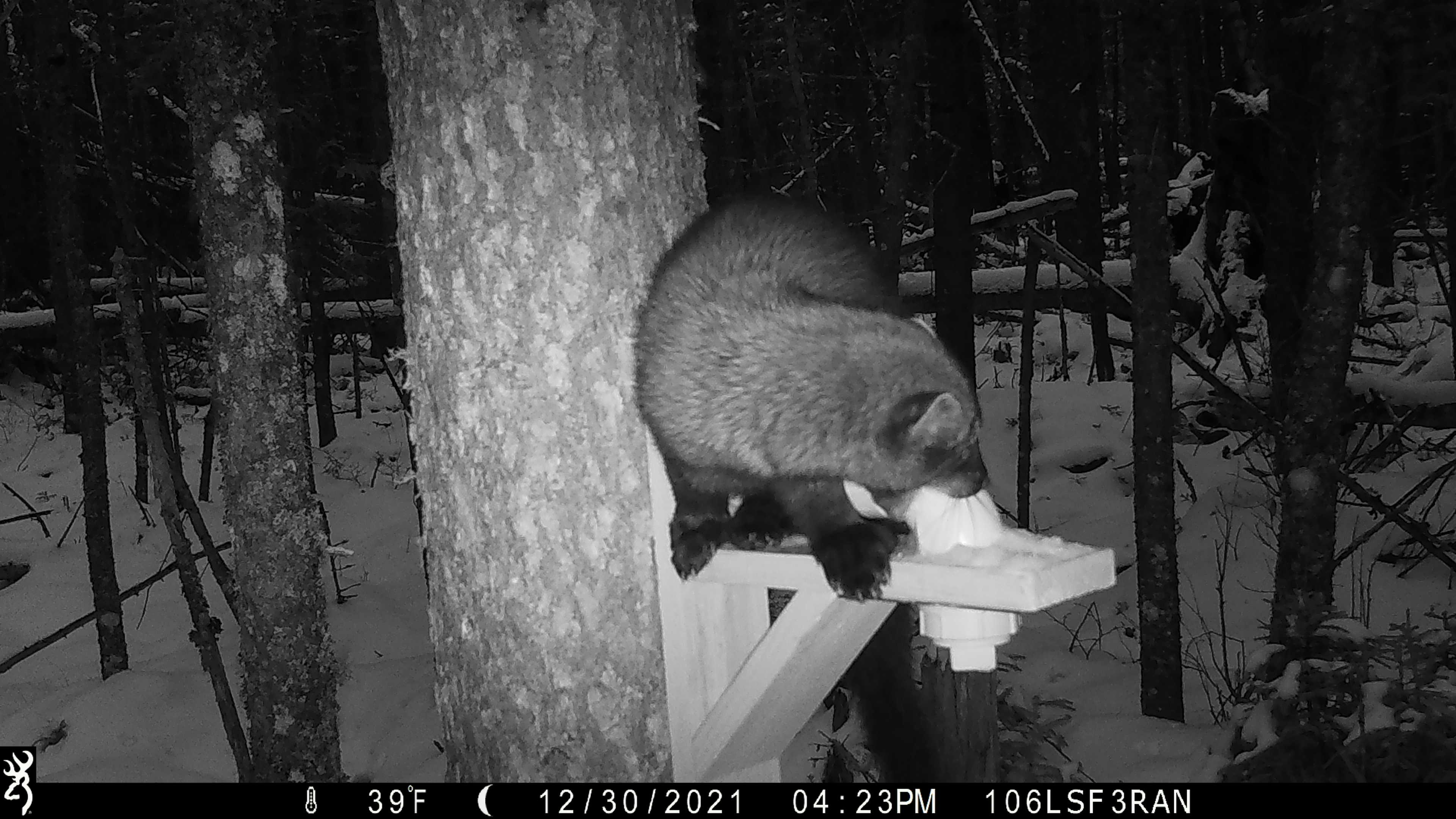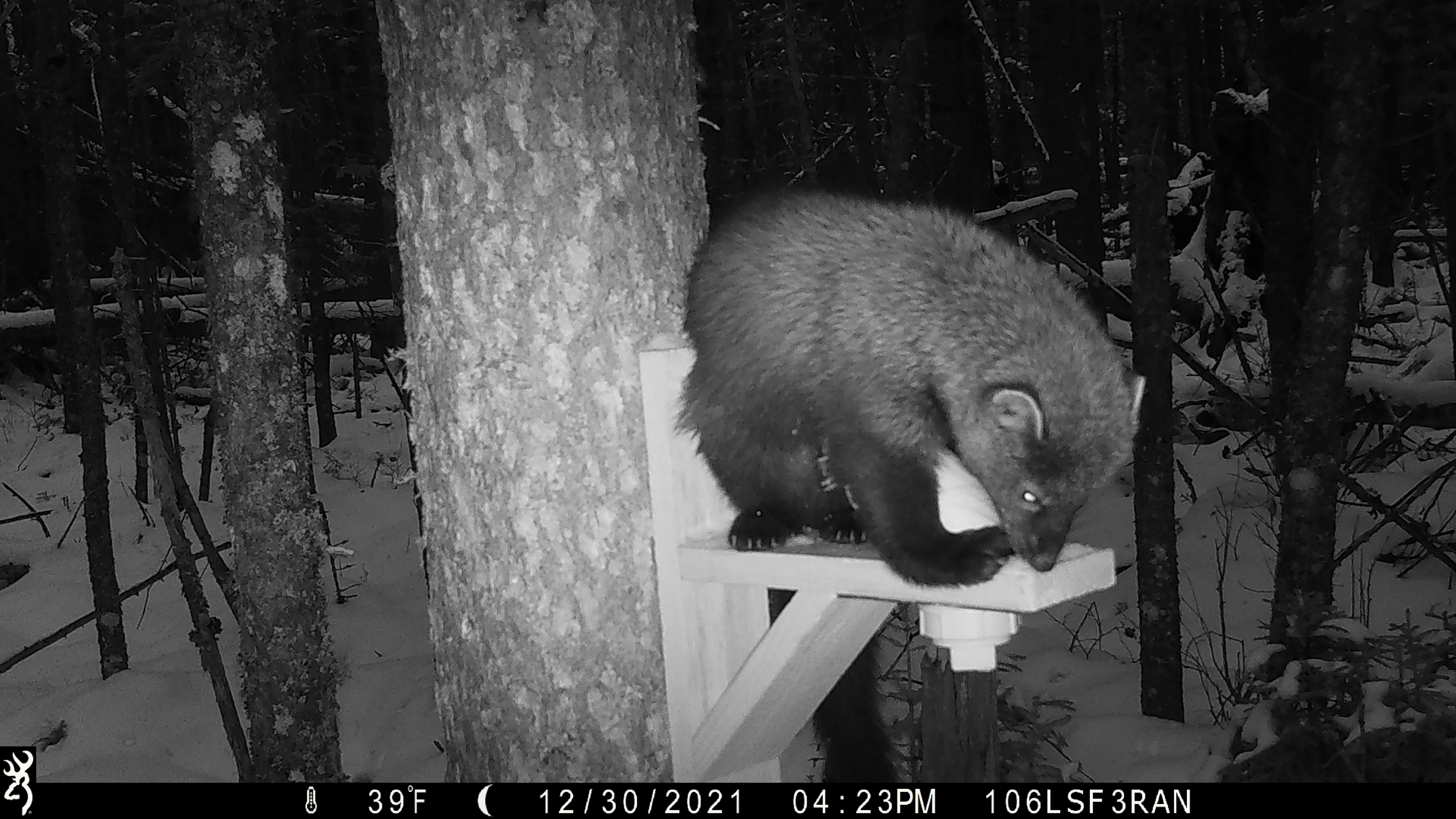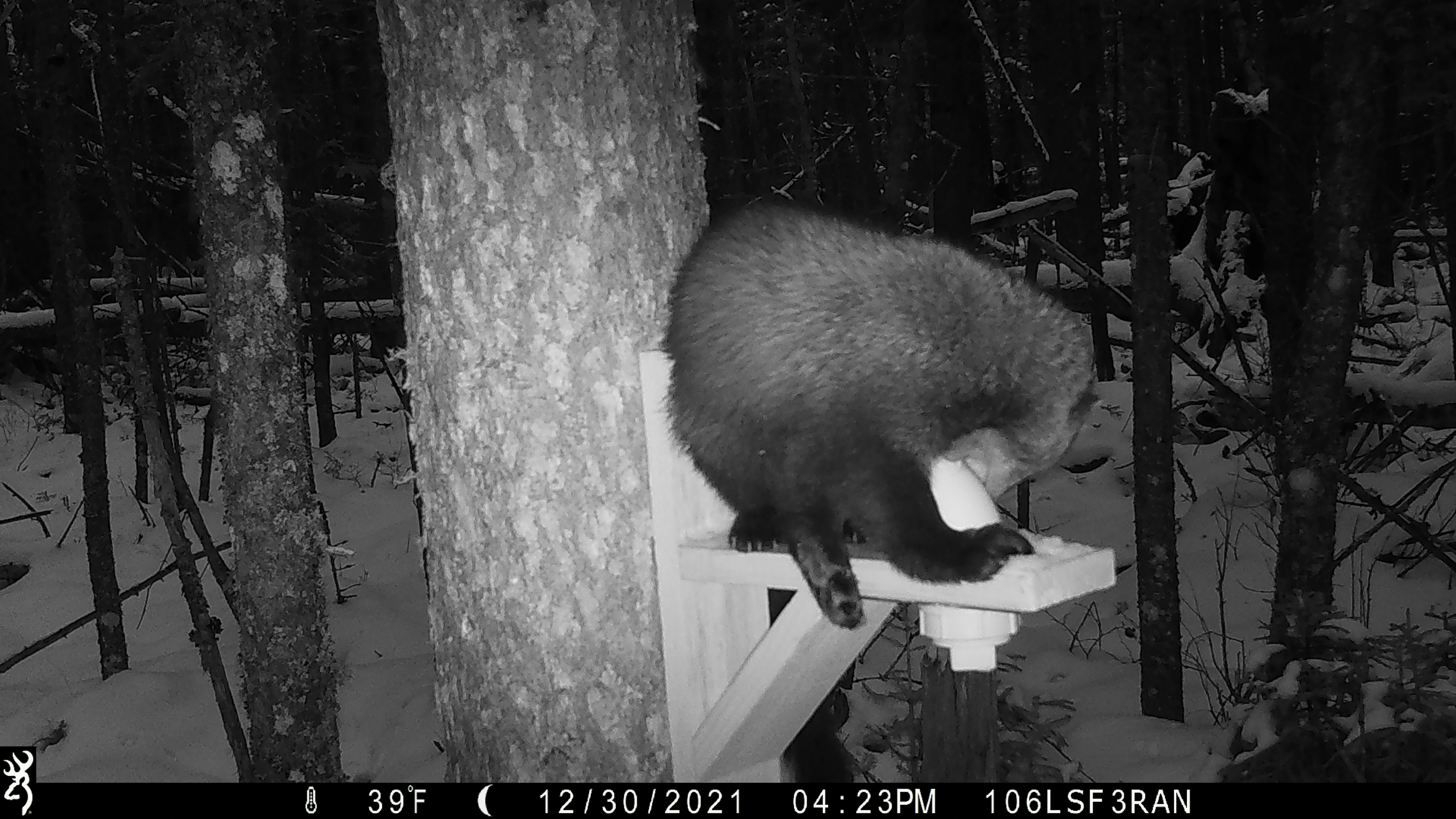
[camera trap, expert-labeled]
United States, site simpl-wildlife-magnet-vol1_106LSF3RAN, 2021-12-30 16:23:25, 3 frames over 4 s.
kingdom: Animalia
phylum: Chordata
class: Mammalia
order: Carnivora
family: Mustelidae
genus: Pekania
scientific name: Pekania pennanti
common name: fisher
Fisher (Pekania pennanti).